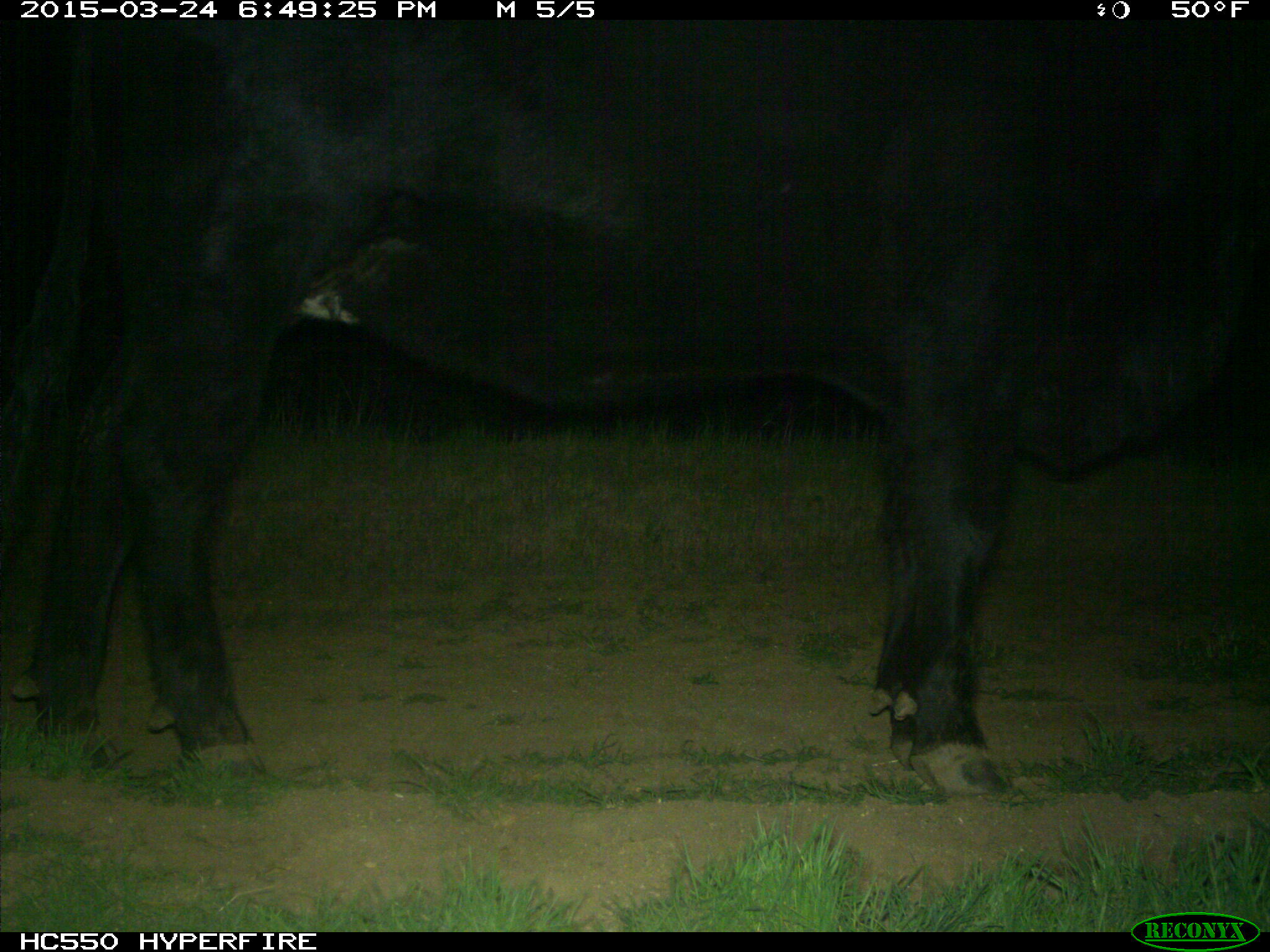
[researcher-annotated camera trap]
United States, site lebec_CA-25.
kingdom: Animalia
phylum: Chordata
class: Mammalia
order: Artiodactyla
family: Bovidae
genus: Bos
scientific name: Bos taurus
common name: domestic cow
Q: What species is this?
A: Bos taurus (domestic cow).